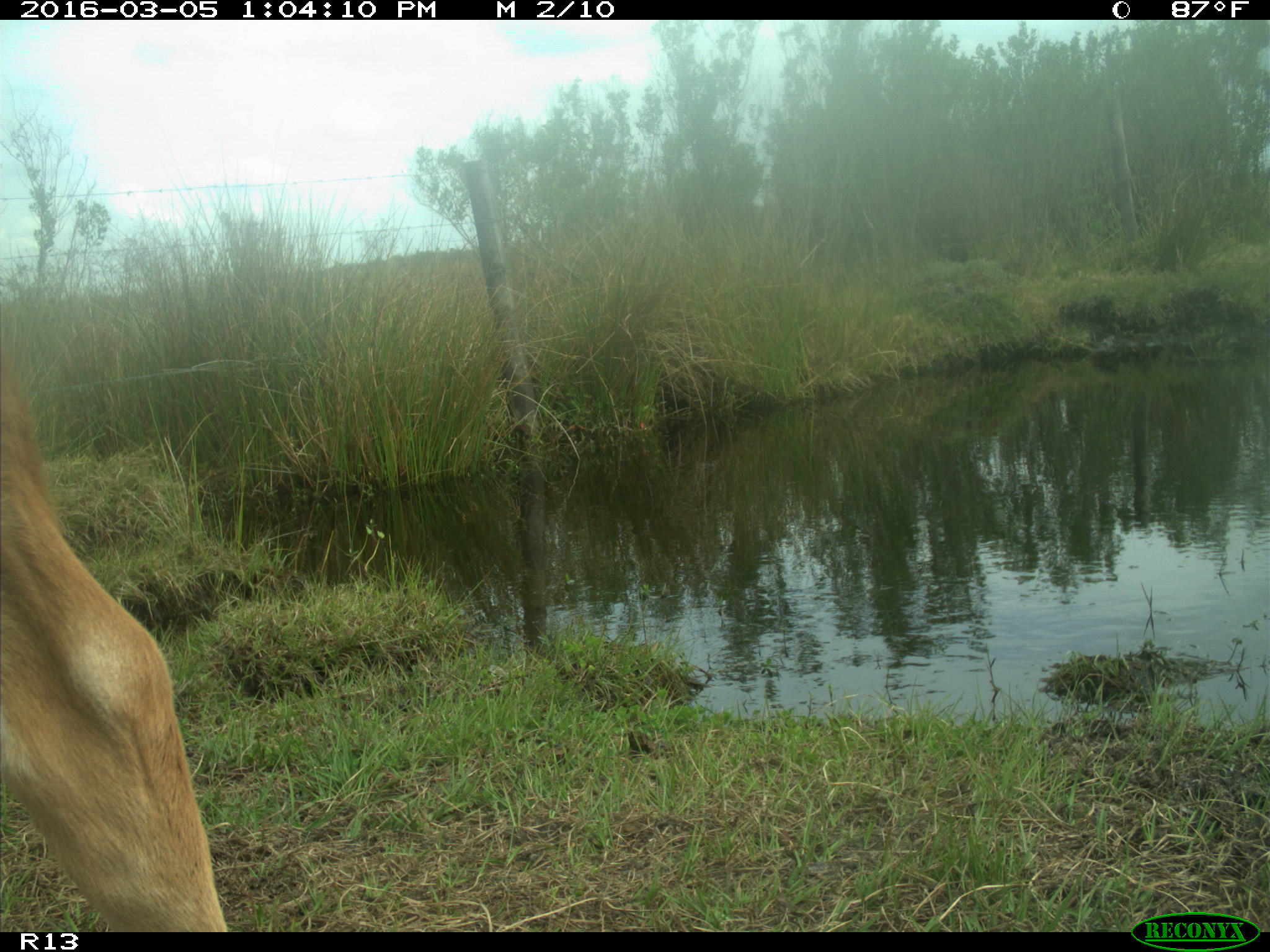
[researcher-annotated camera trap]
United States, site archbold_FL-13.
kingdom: Animalia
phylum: Chordata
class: Mammalia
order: Artiodactyla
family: Bovidae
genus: Bos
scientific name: Bos taurus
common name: domestic cow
Bos taurus (domestic cow).